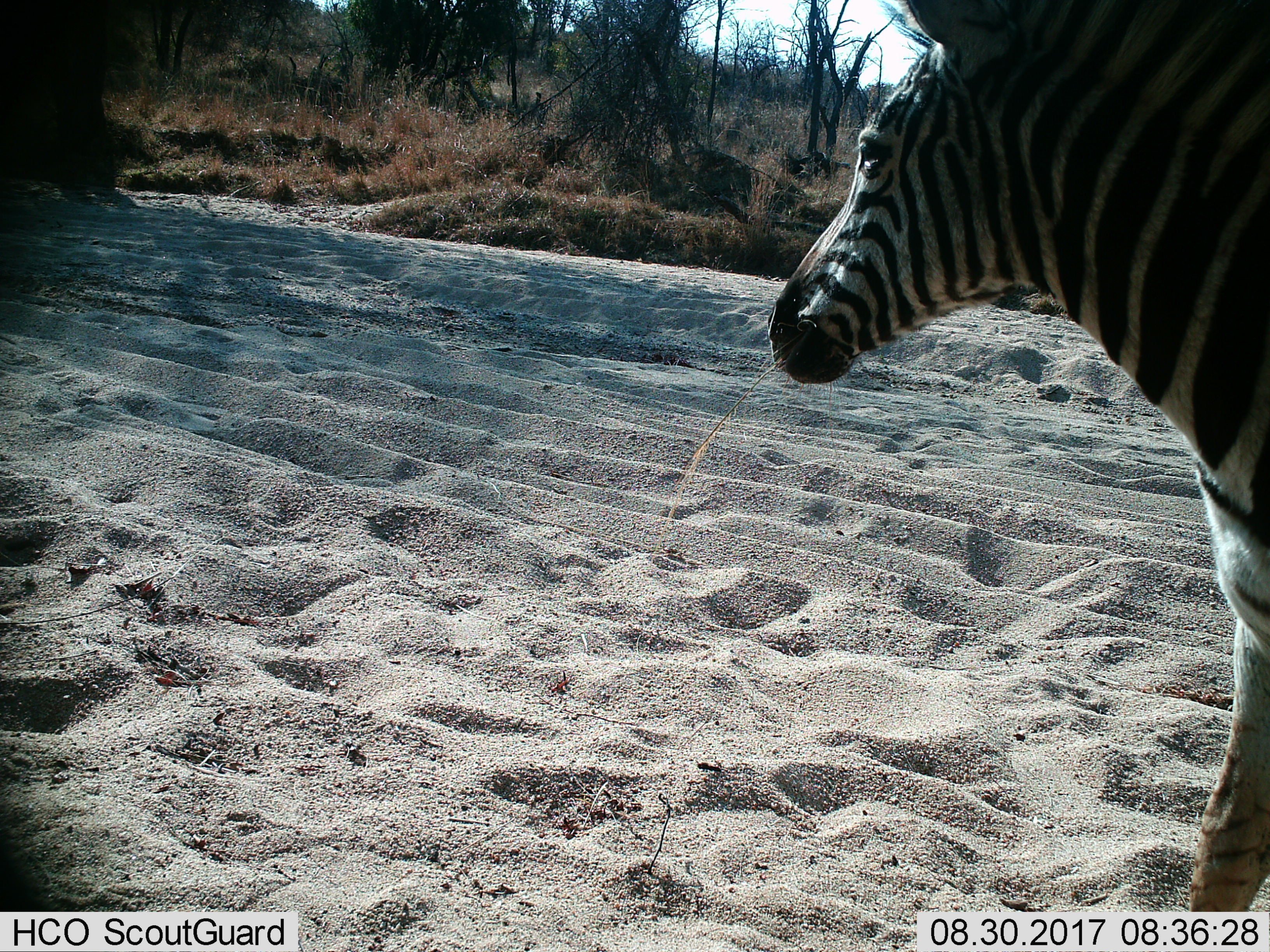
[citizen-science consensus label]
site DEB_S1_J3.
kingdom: Animalia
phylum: Chordata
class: Mammalia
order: Perissodactyla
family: Equidae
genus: Equus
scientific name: Equus quagga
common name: plains zebra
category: zebraplains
Zebraplains (plains zebra) (Equus quagga), count 1. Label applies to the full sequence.